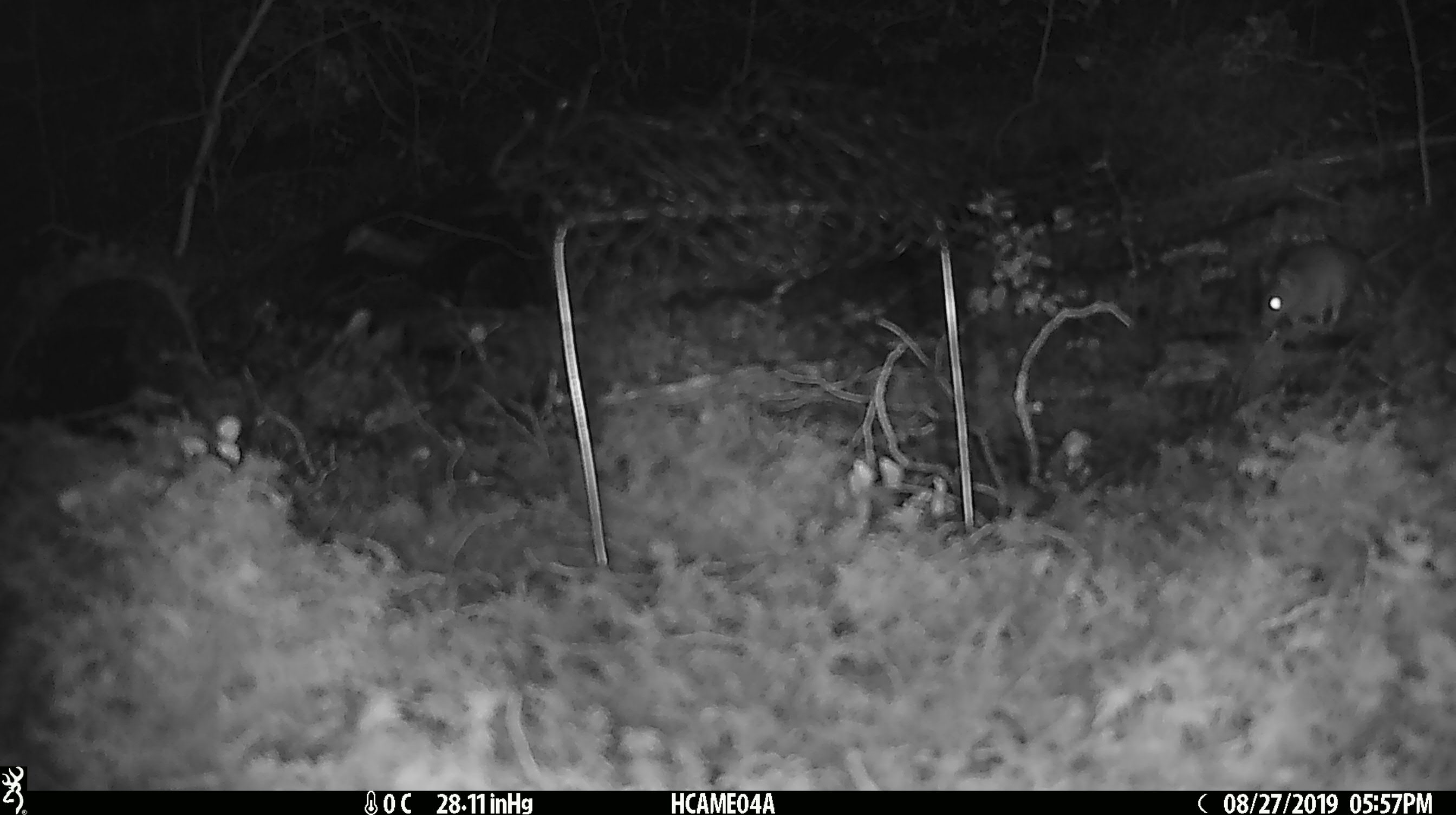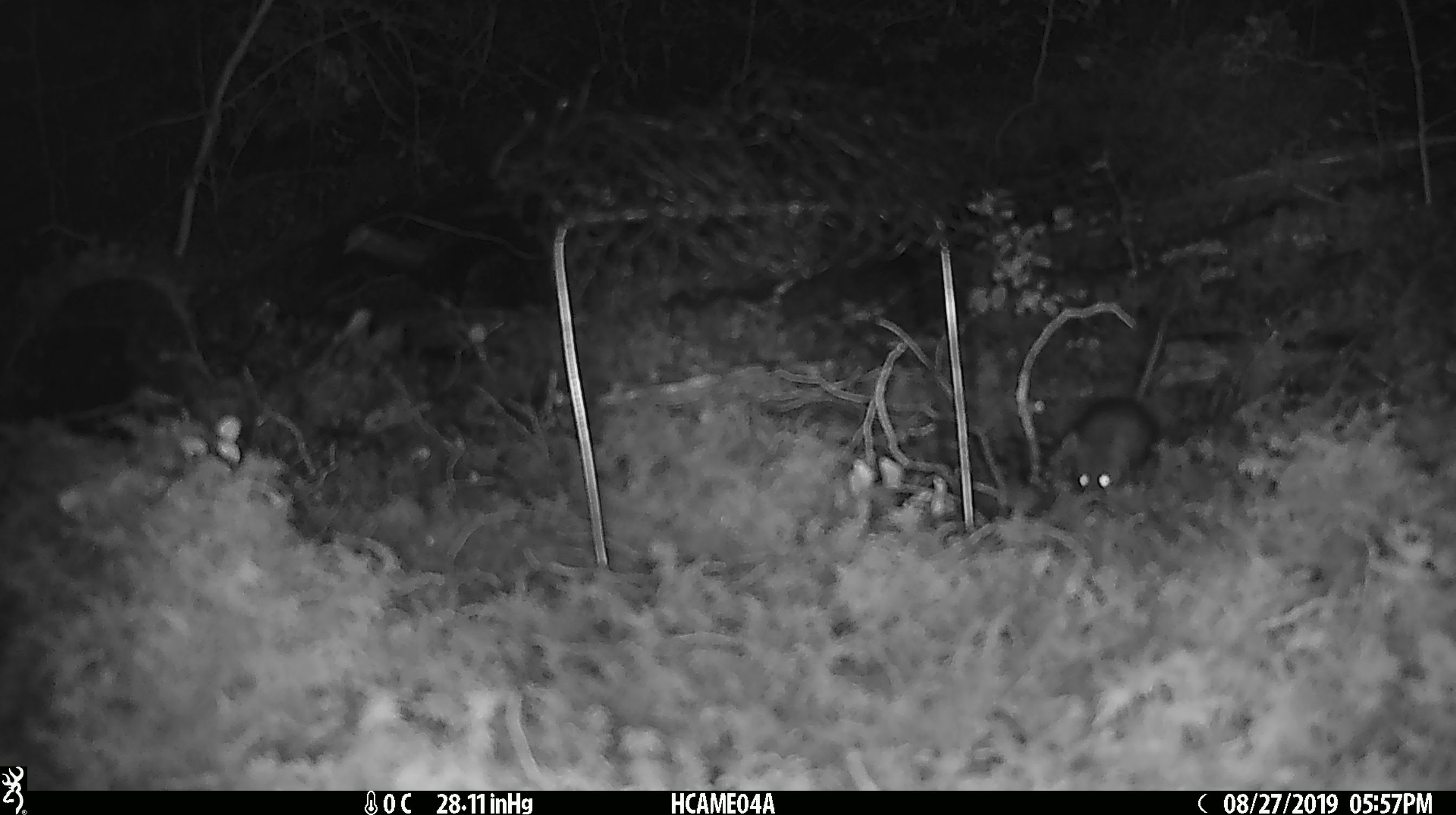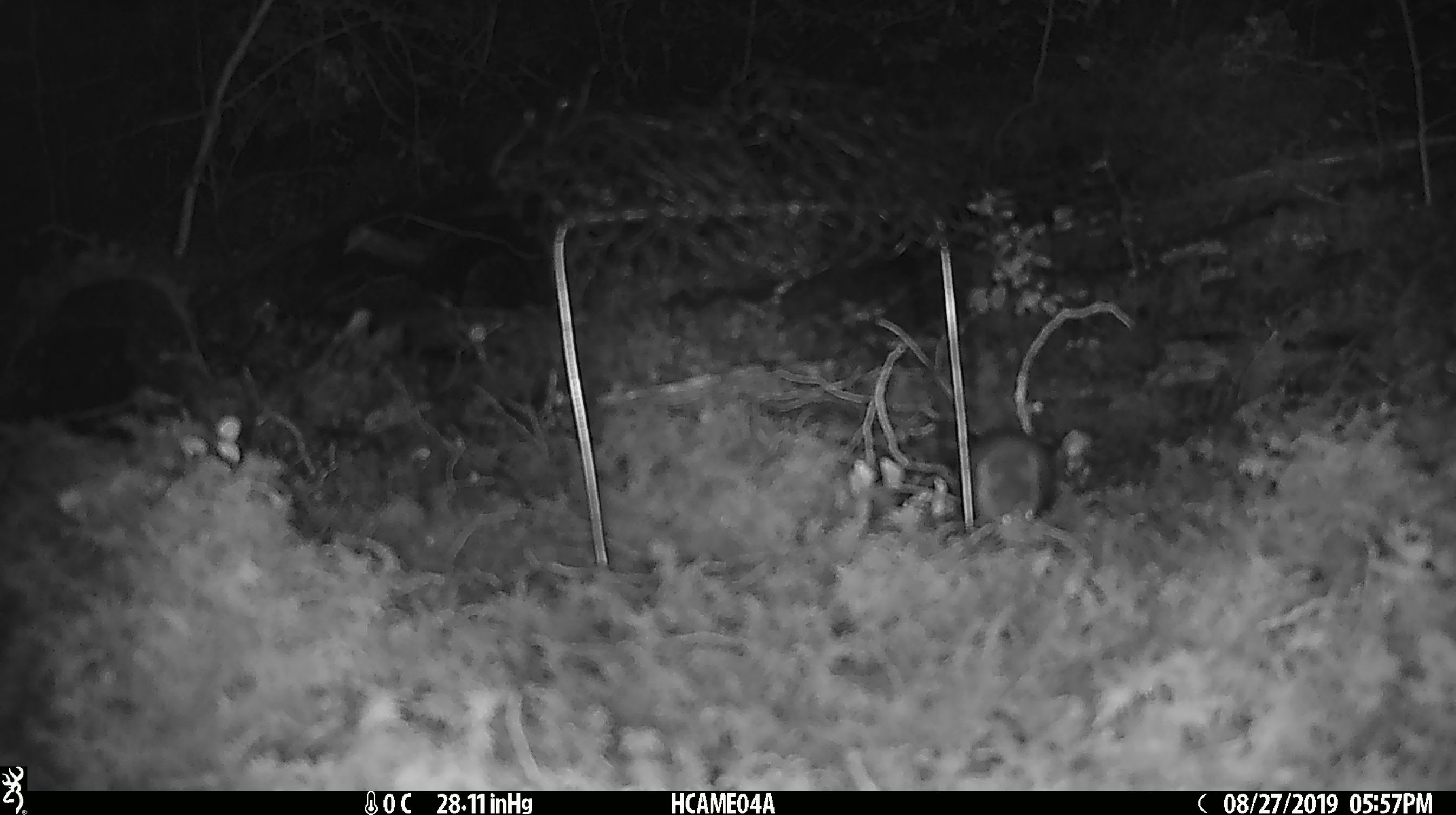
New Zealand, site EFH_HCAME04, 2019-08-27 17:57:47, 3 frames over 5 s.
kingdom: Animalia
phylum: Chordata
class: Mammalia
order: Rodentia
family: Muridae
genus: Mus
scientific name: Mus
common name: mouse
Mouse (Mus).